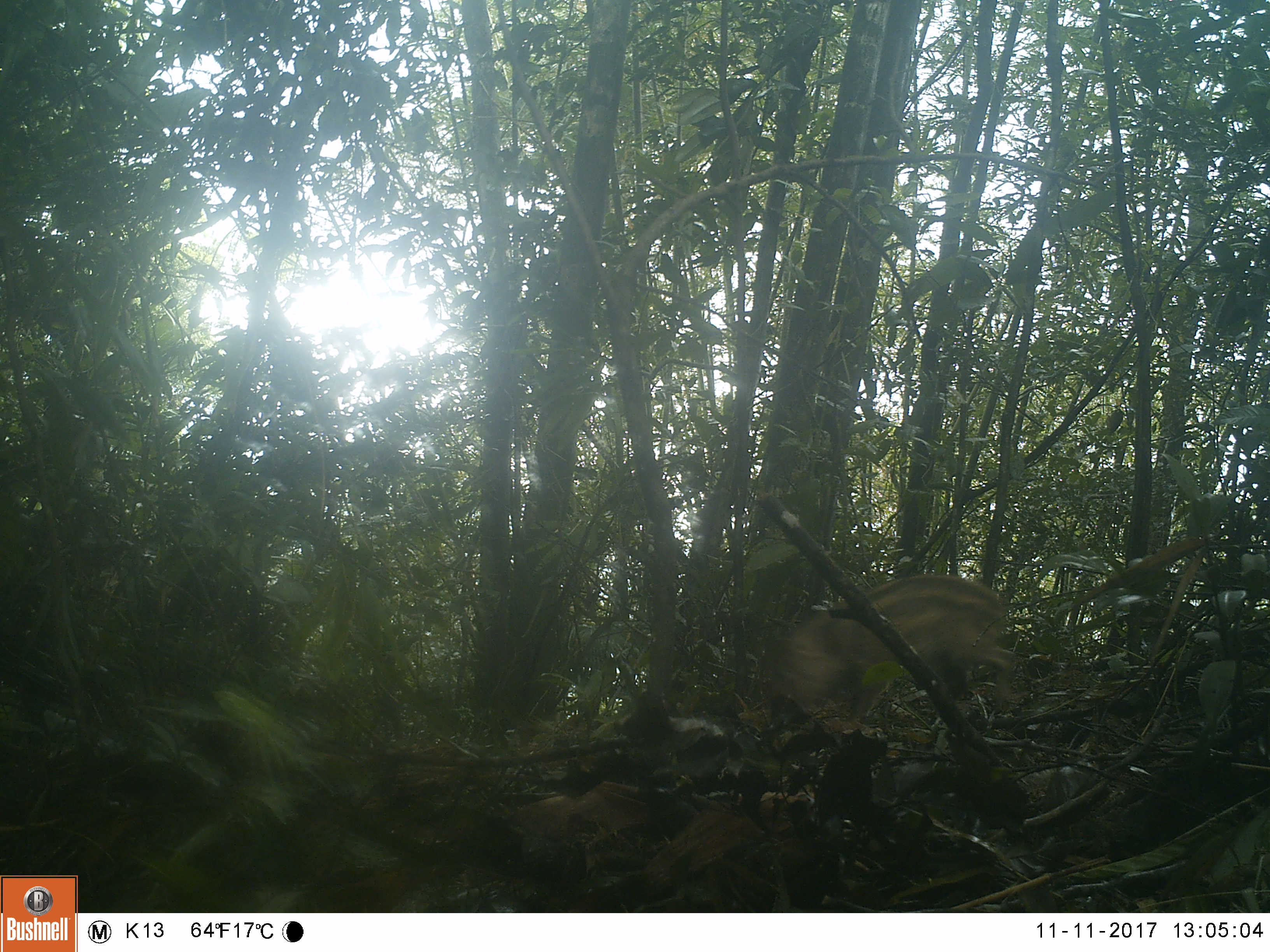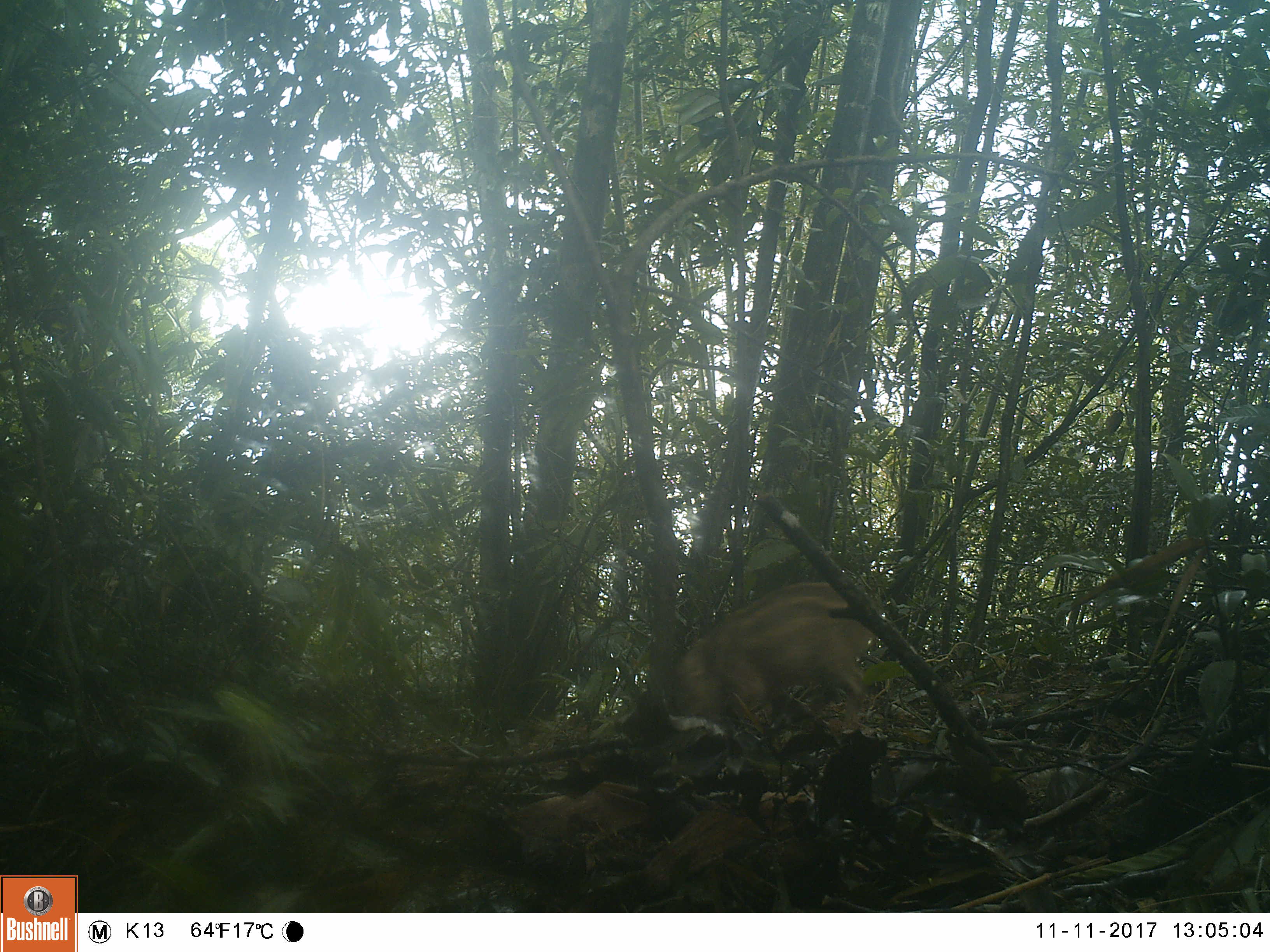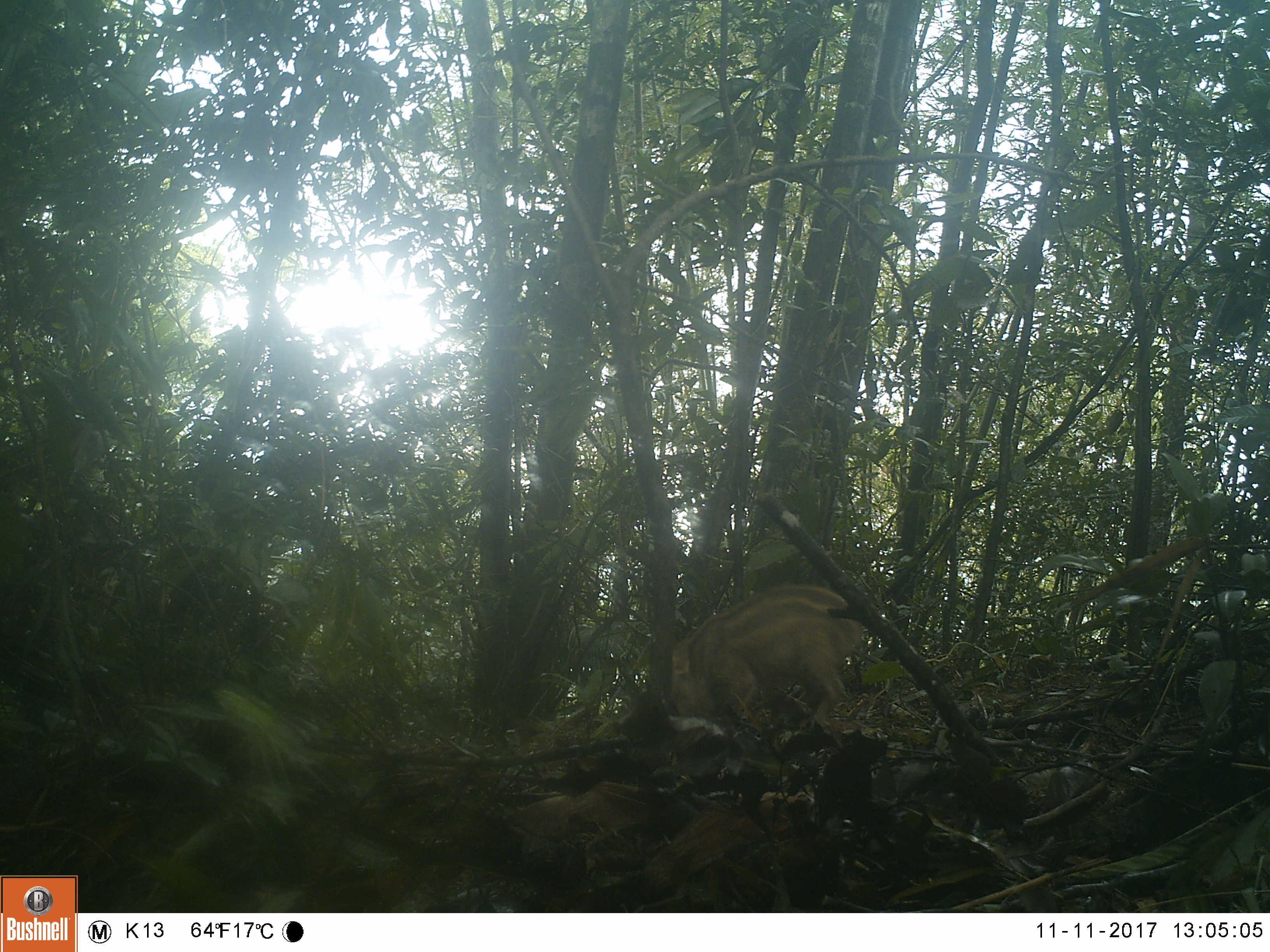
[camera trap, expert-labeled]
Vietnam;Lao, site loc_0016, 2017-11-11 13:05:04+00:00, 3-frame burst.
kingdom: Animalia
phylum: Chordata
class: Mammalia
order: Artiodactyla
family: Suidae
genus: Sus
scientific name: Sus scrofa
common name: eurasian wild pig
Eurasian wild pig (Sus scrofa). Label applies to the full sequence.